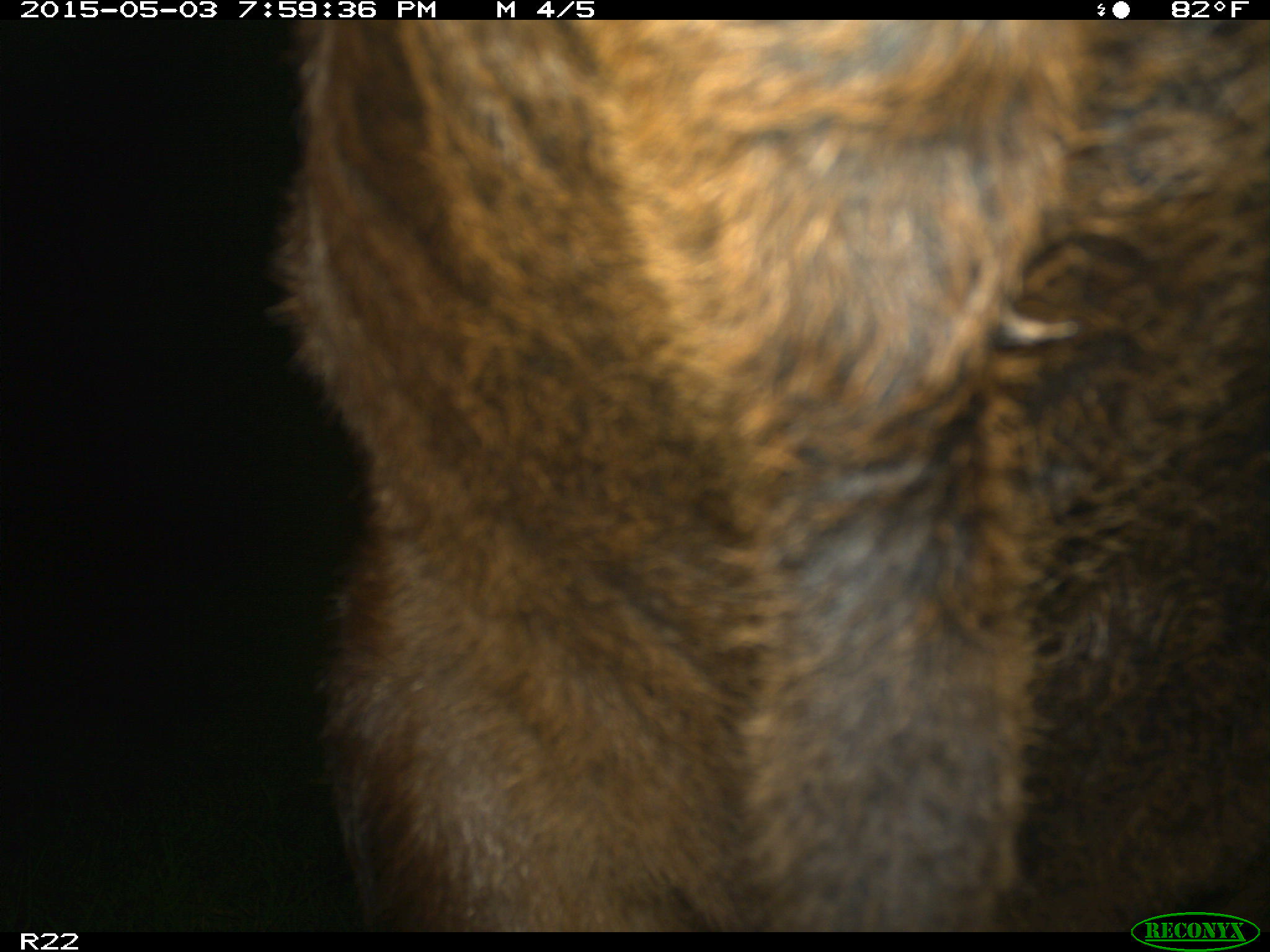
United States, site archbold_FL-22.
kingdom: Animalia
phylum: Chordata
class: Mammalia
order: Artiodactyla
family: Bovidae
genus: Bos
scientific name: Bos taurus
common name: domestic cow